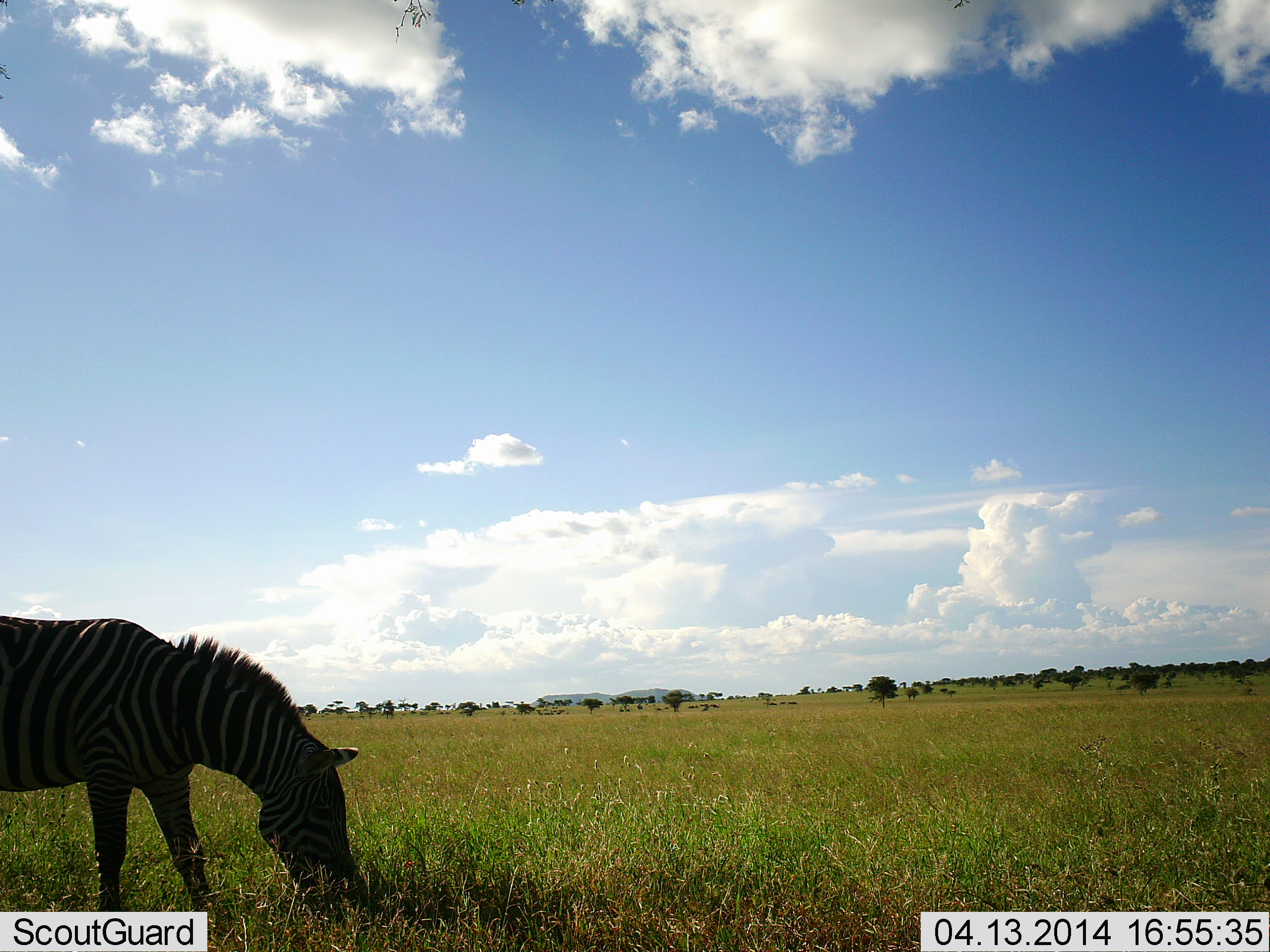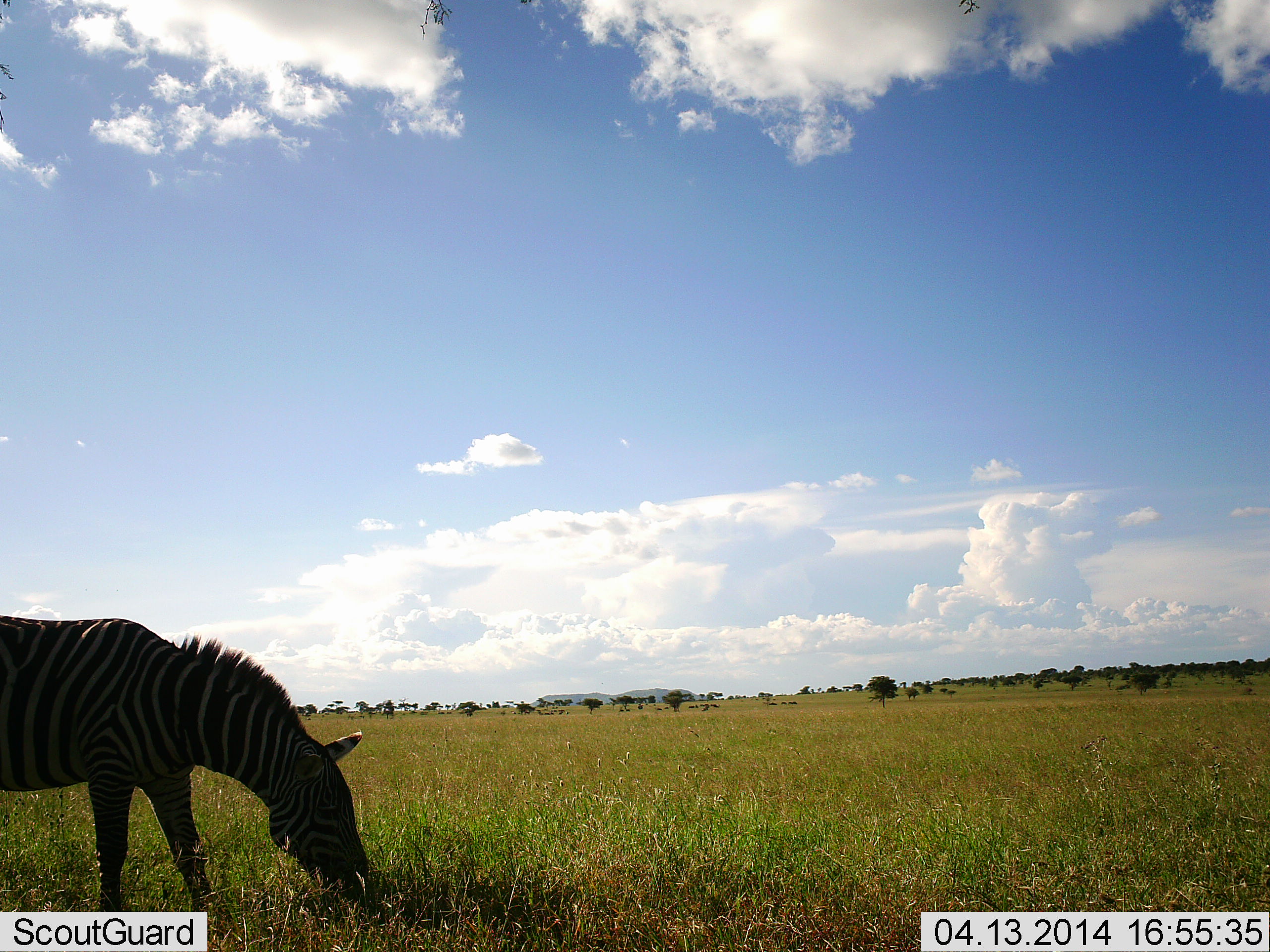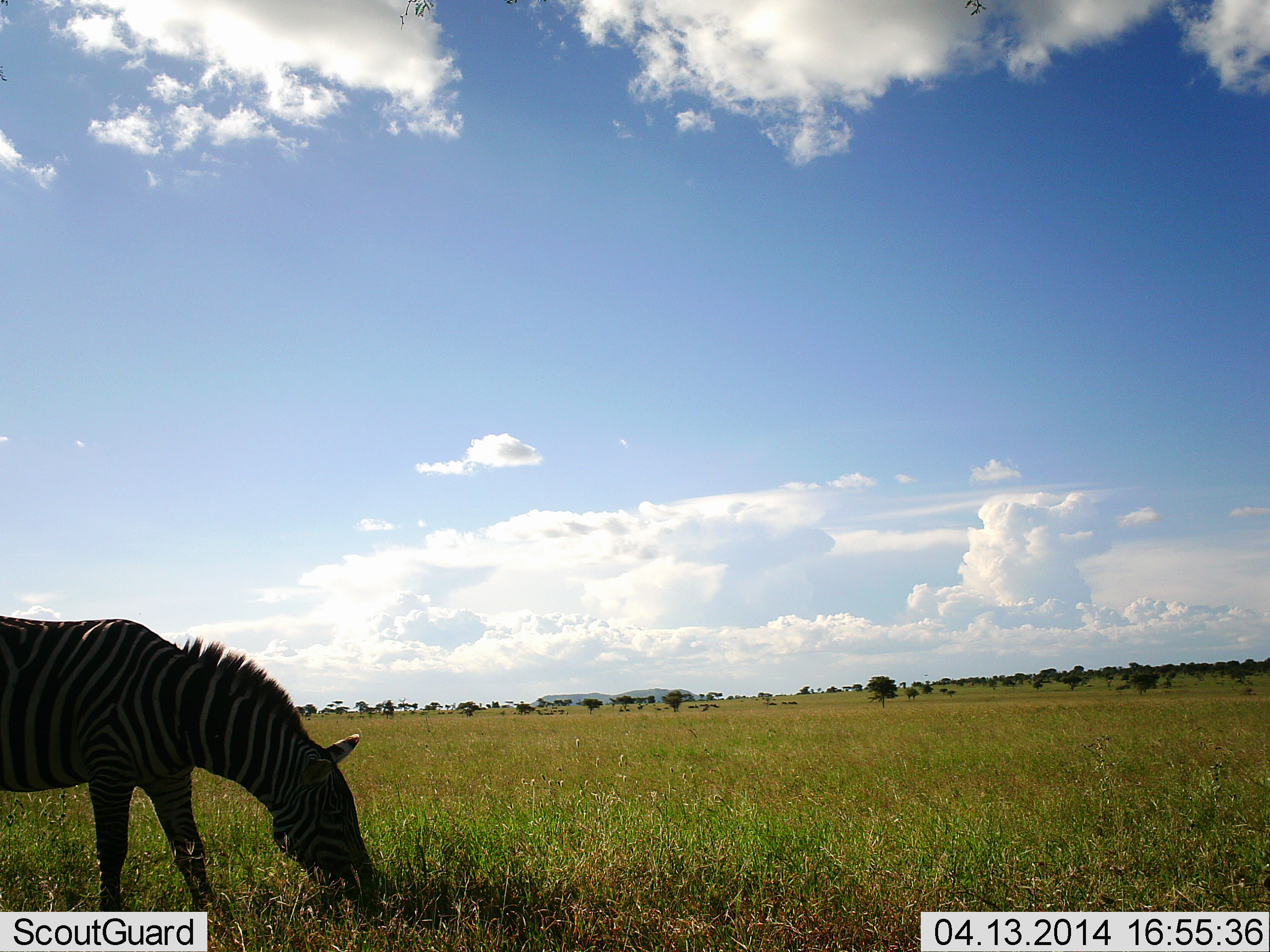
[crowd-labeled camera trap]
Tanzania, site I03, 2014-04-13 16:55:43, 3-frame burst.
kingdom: Animalia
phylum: Chordata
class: Mammalia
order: Perissodactyla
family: Equidae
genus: Equus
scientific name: Equus quagga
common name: plains zebra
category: zebra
Zebra (plains zebra) (Equus quagga), count 1. Behavior (volunteer vote fractions): standing 30%, resting 0%, moving 0%, interacting 0%. Young present (vote fraction): 0%. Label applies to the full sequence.